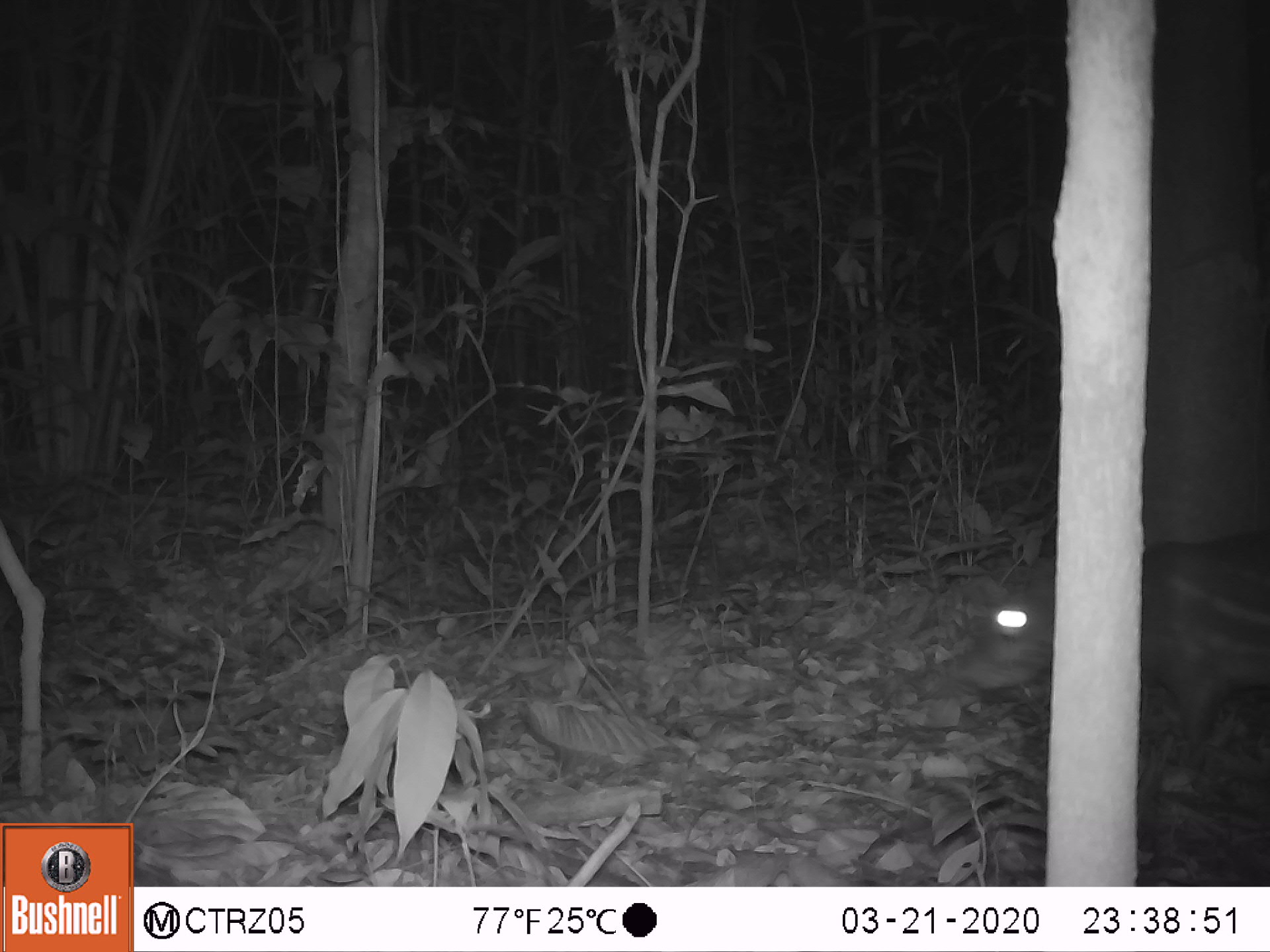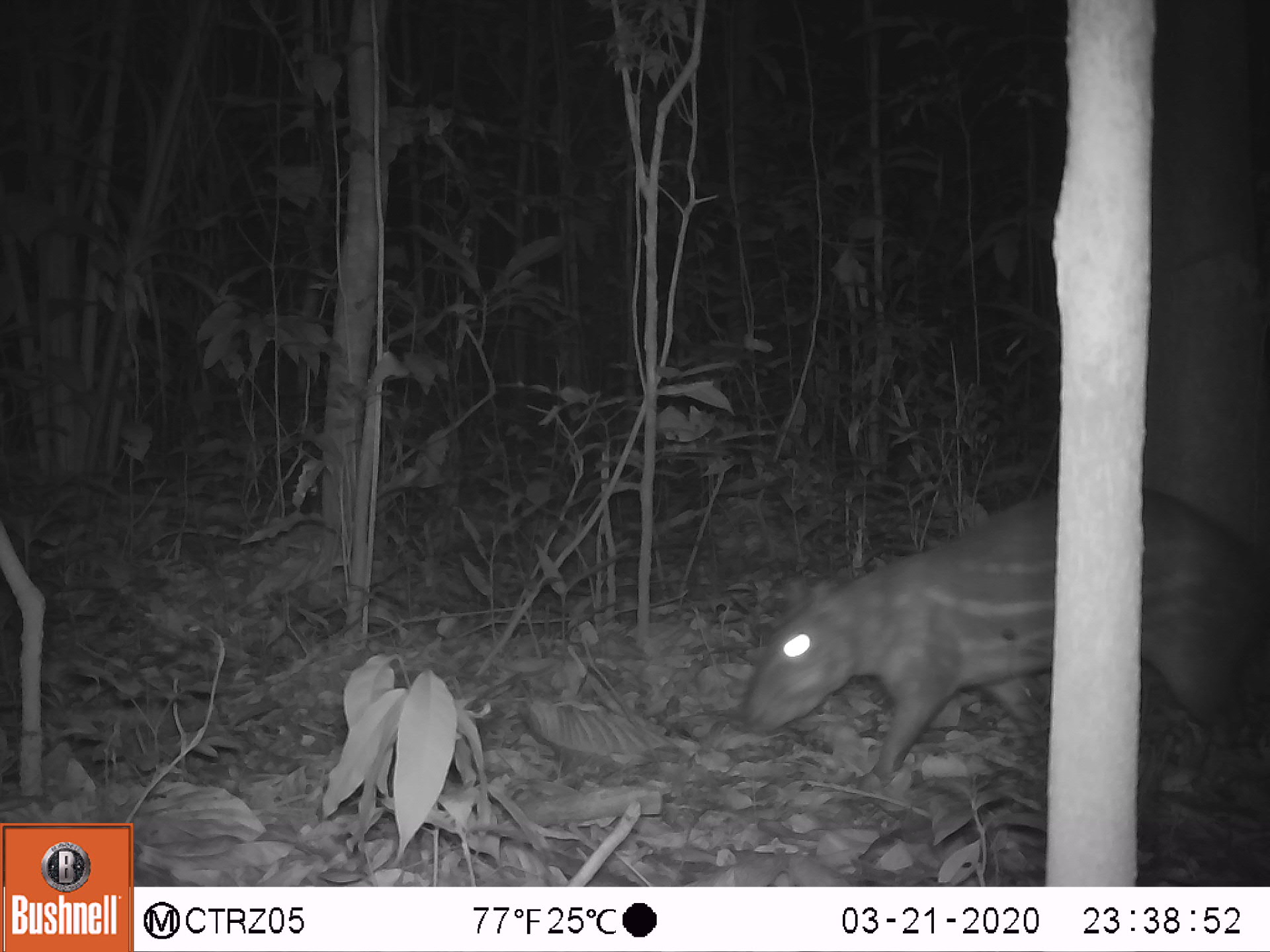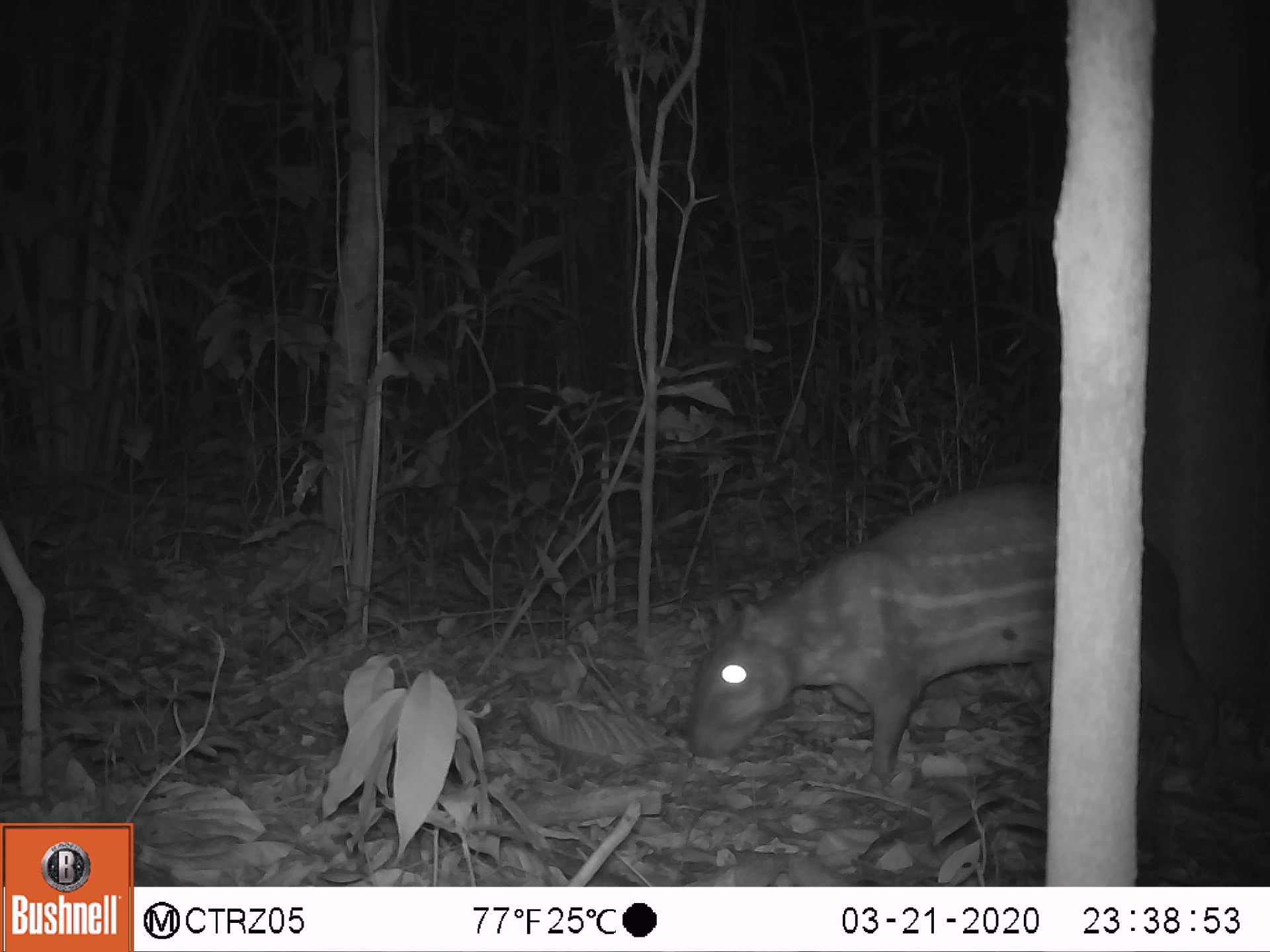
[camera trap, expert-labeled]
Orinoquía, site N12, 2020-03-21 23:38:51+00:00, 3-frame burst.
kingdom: Animalia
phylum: Chordata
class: Mammalia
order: Rodentia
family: Cuniculidae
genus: Cuniculus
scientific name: Cuniculus paca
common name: spotted paca